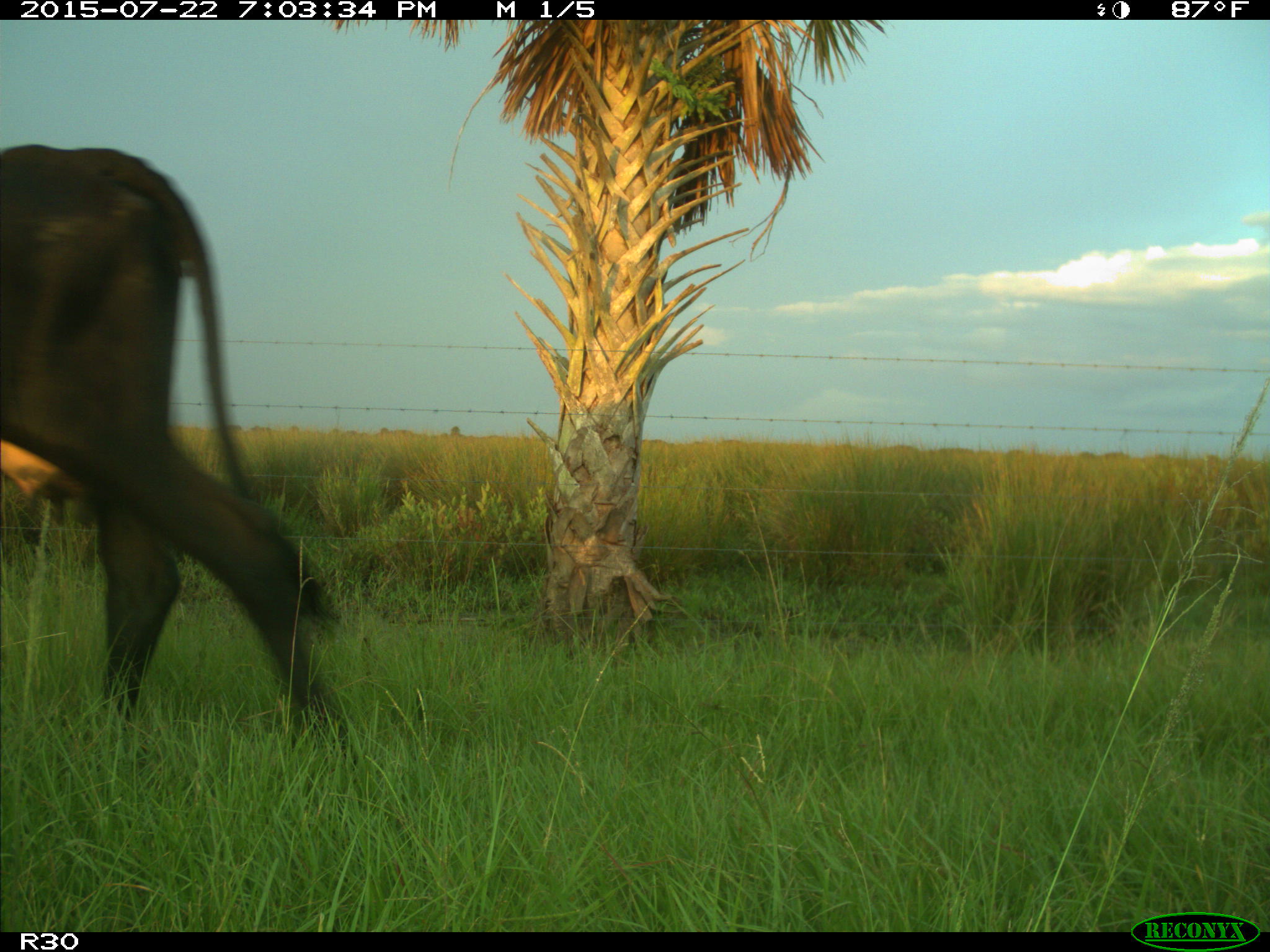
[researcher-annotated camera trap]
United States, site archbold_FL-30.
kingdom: Animalia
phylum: Chordata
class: Mammalia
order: Artiodactyla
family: Bovidae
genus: Bos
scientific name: Bos taurus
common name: domestic cow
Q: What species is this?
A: Bos taurus (domestic cow).